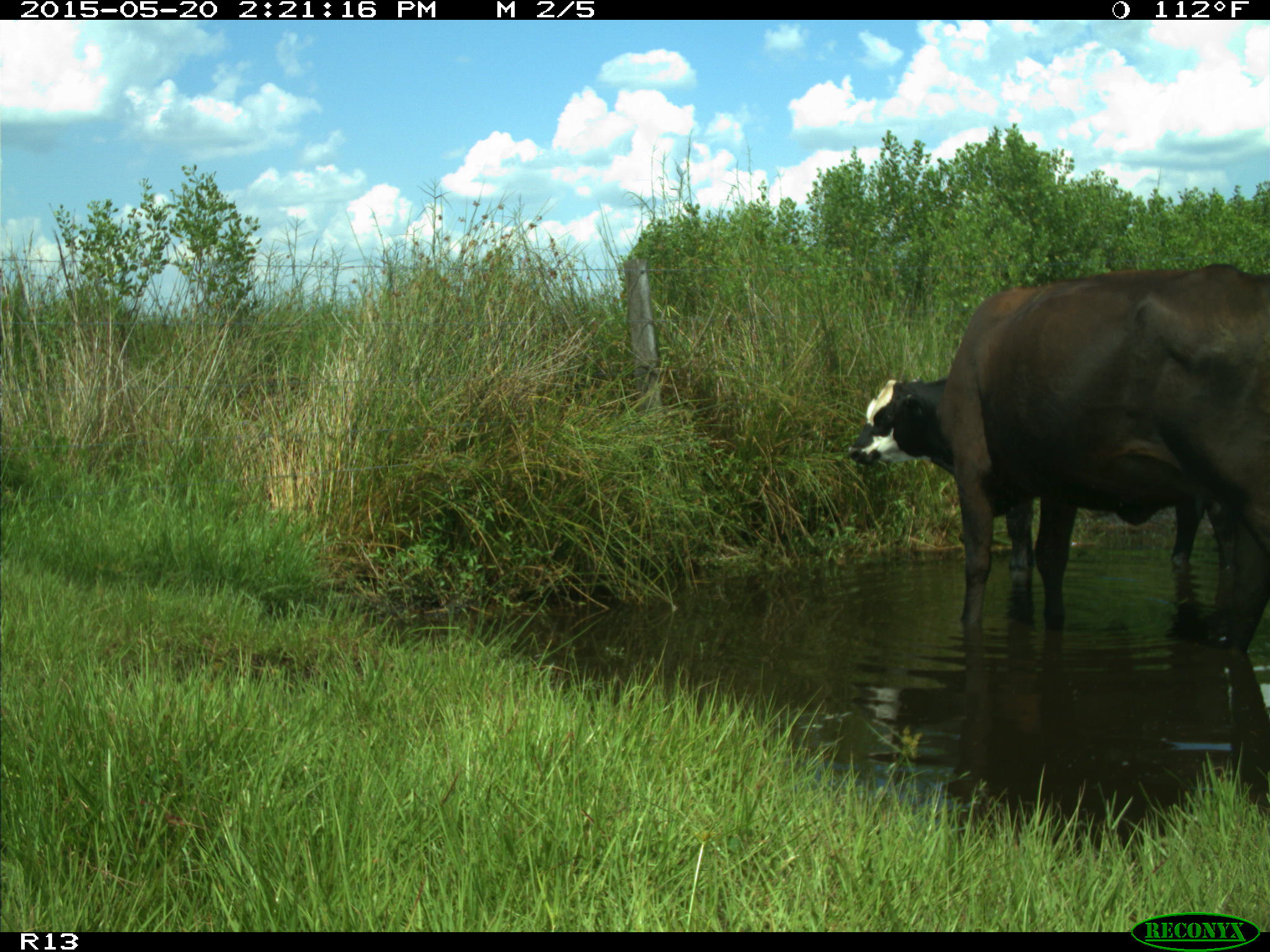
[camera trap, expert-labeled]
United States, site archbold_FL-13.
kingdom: Animalia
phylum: Chordata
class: Mammalia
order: Artiodactyla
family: Bovidae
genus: Bos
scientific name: Bos taurus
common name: domestic cow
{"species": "Bos taurus (domestic cow)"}